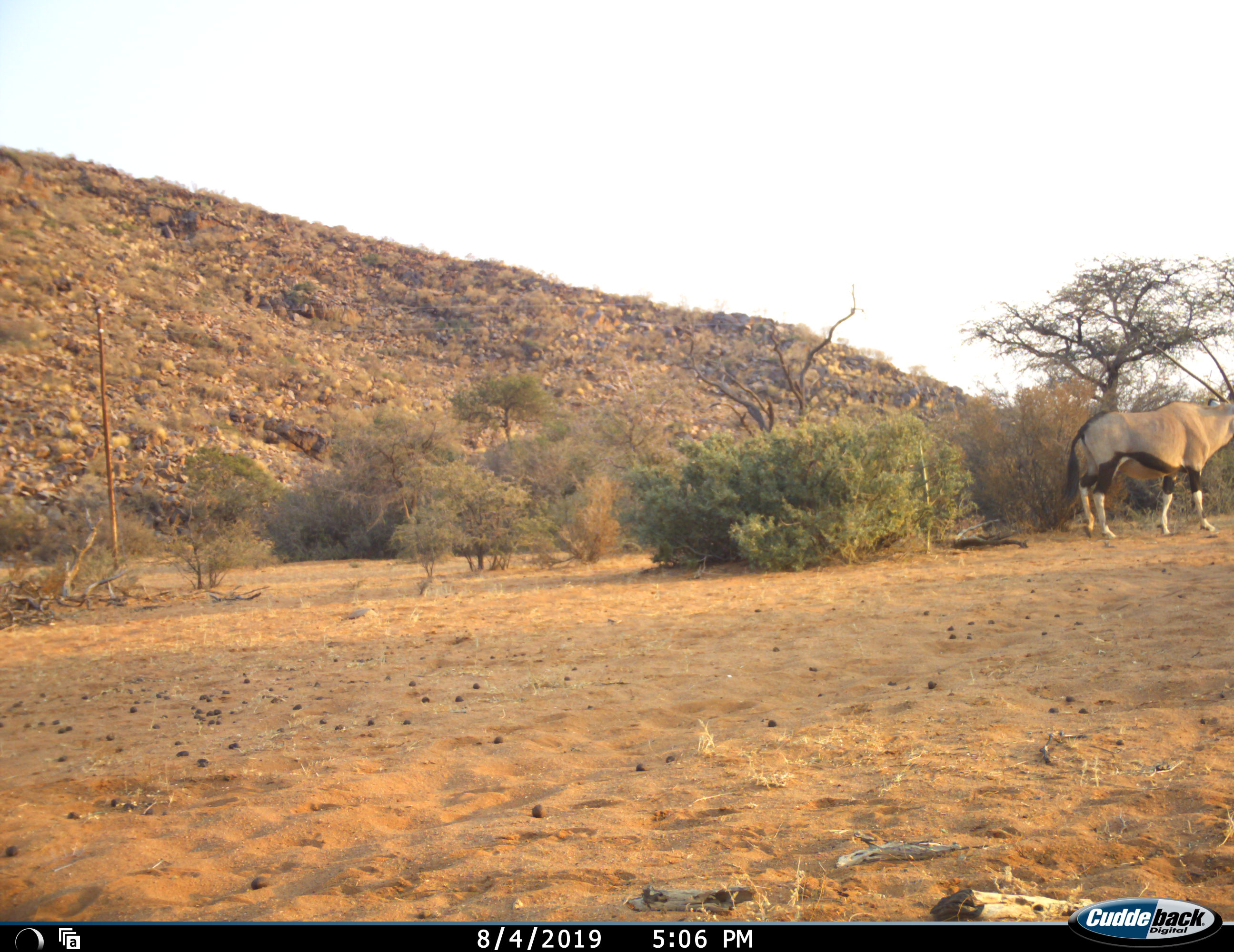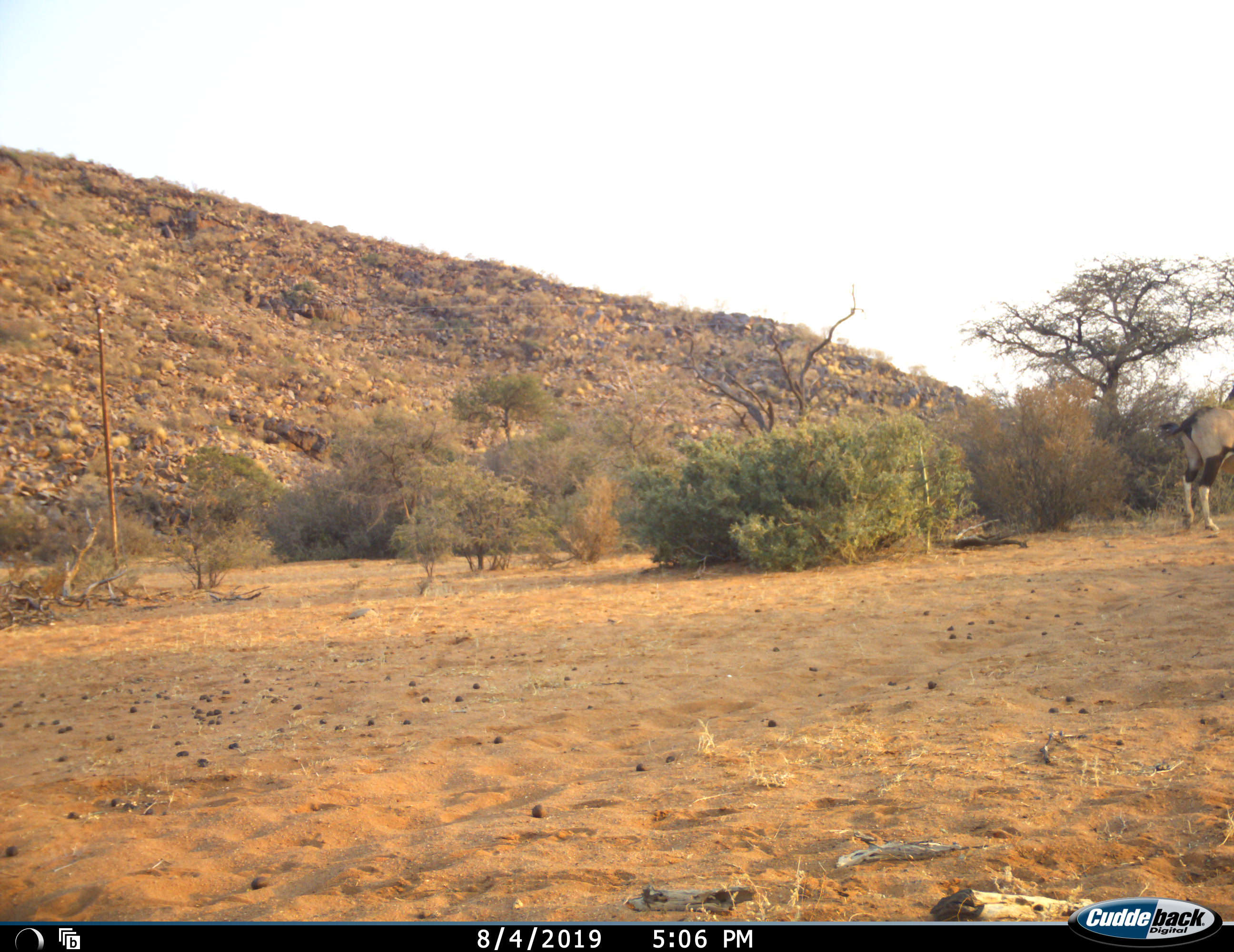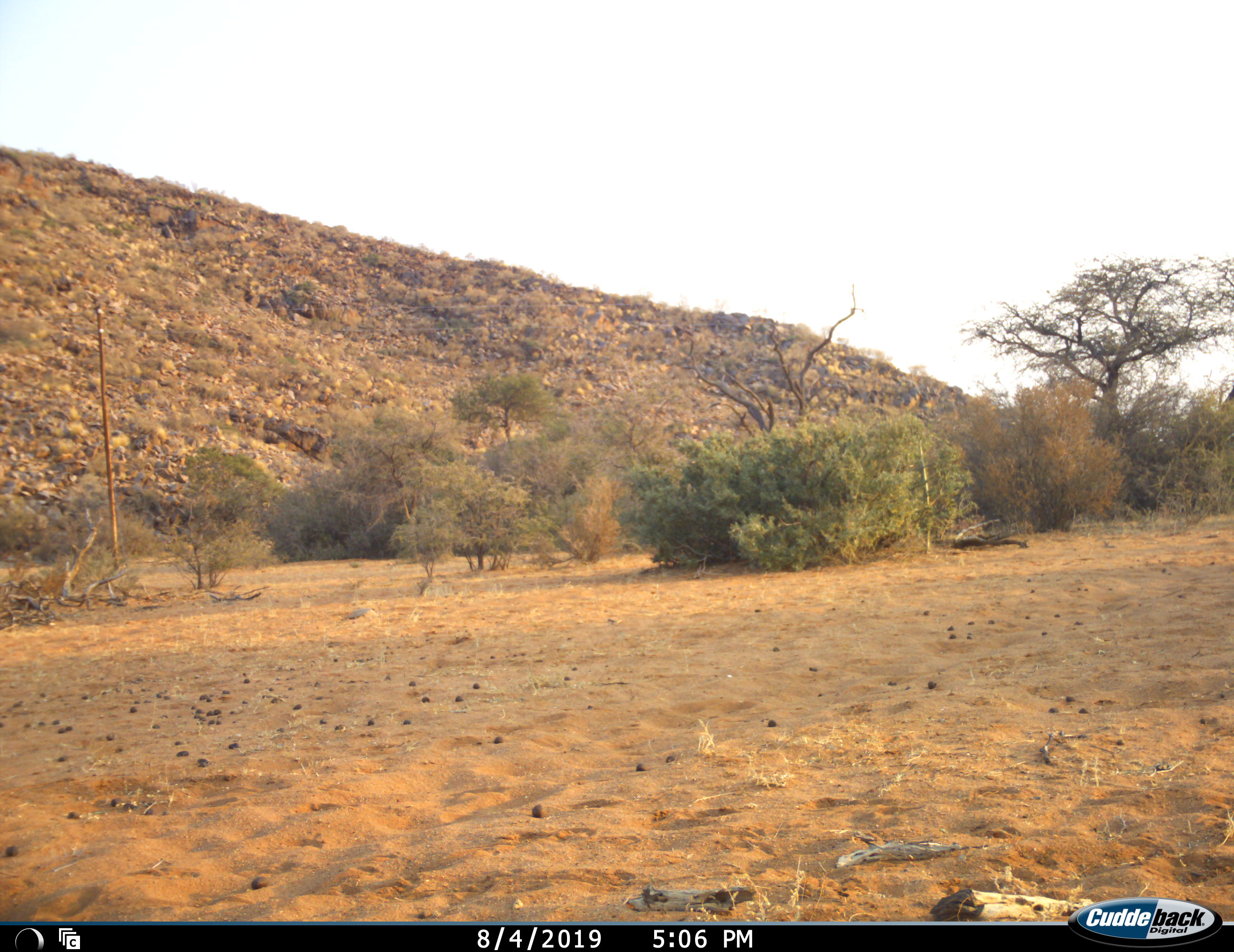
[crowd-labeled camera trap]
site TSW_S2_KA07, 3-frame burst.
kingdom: Animalia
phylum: Chordata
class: Mammalia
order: Artiodactyla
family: Bovidae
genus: Oryx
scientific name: Oryx gazella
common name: gemsbok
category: oryx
Oryx (gemsbok) (Oryx gazella), count 1. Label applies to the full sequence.